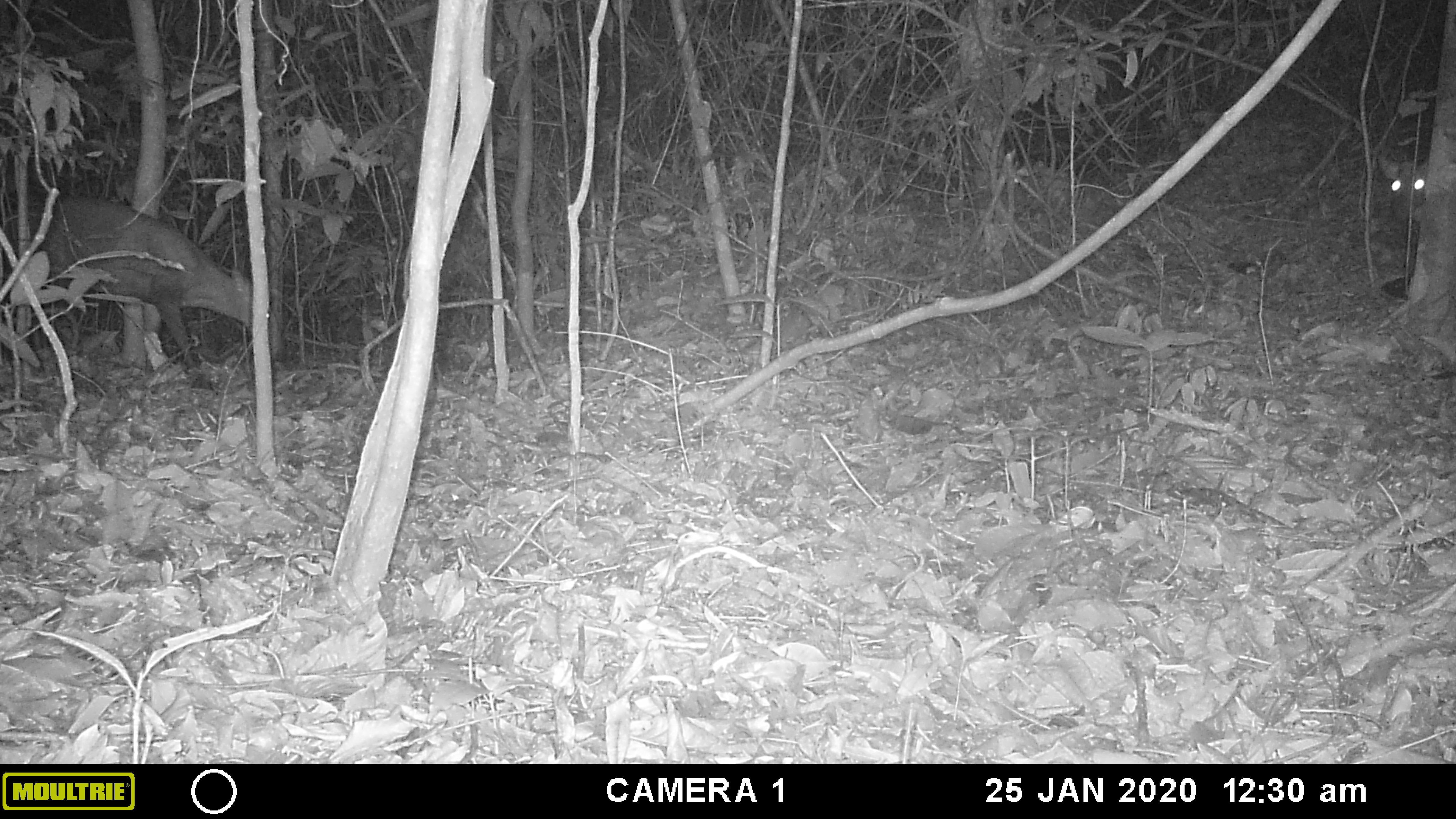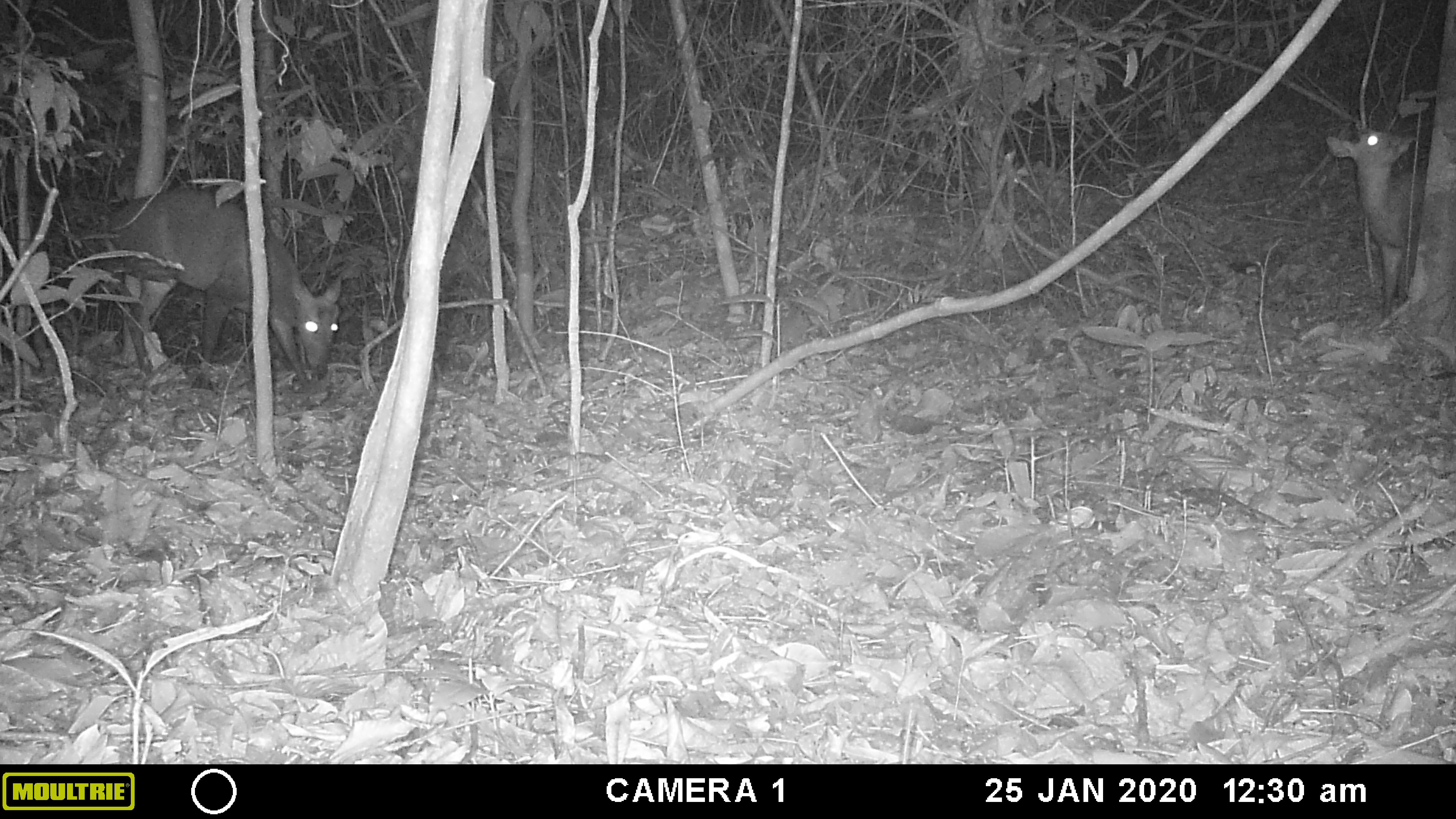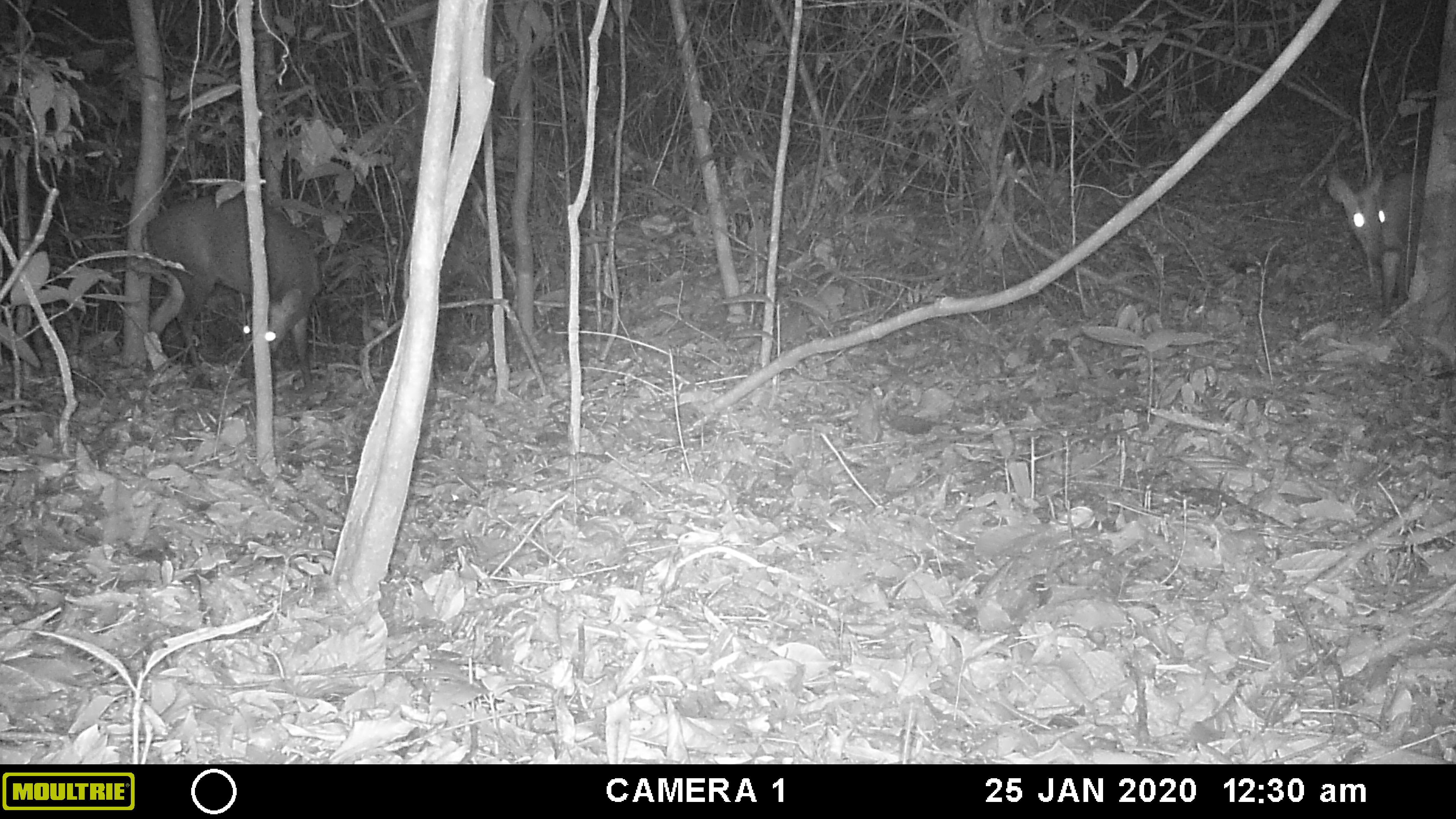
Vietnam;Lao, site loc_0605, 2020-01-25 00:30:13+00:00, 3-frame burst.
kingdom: Animalia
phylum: Chordata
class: Mammalia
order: Artiodactyla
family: Cervidae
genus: Muntiacus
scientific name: Muntiacus rooseveltorum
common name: roosevelt's muntjac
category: roosevelts muntjac group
Roosevelts muntjac group (roosevelt's muntjac) (Muntiacus rooseveltorum). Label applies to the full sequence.